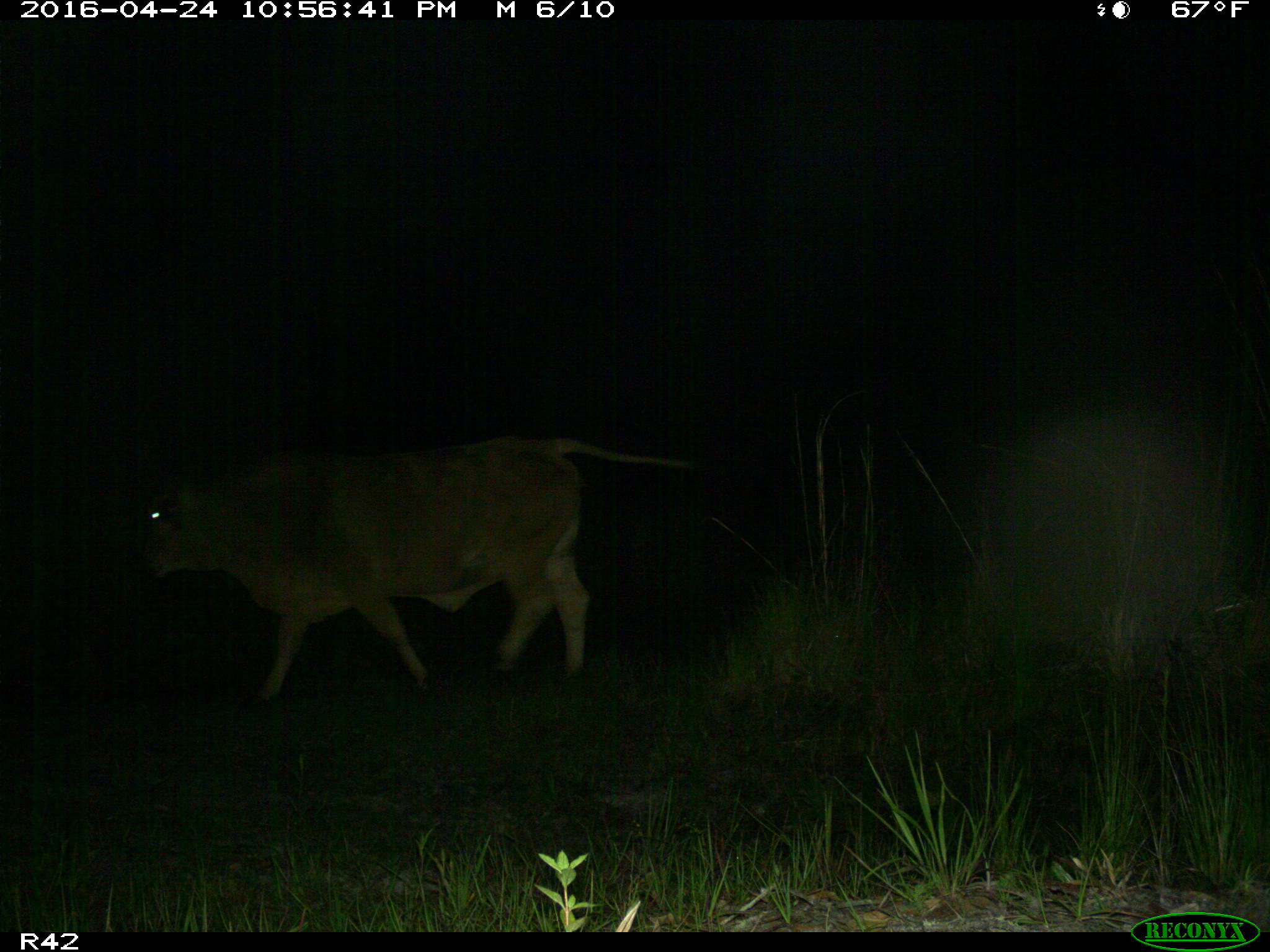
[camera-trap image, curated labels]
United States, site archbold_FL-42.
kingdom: Animalia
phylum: Chordata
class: Mammalia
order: Artiodactyla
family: Bovidae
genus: Bos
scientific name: Bos taurus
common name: domestic cow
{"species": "Bos taurus (domestic cow)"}